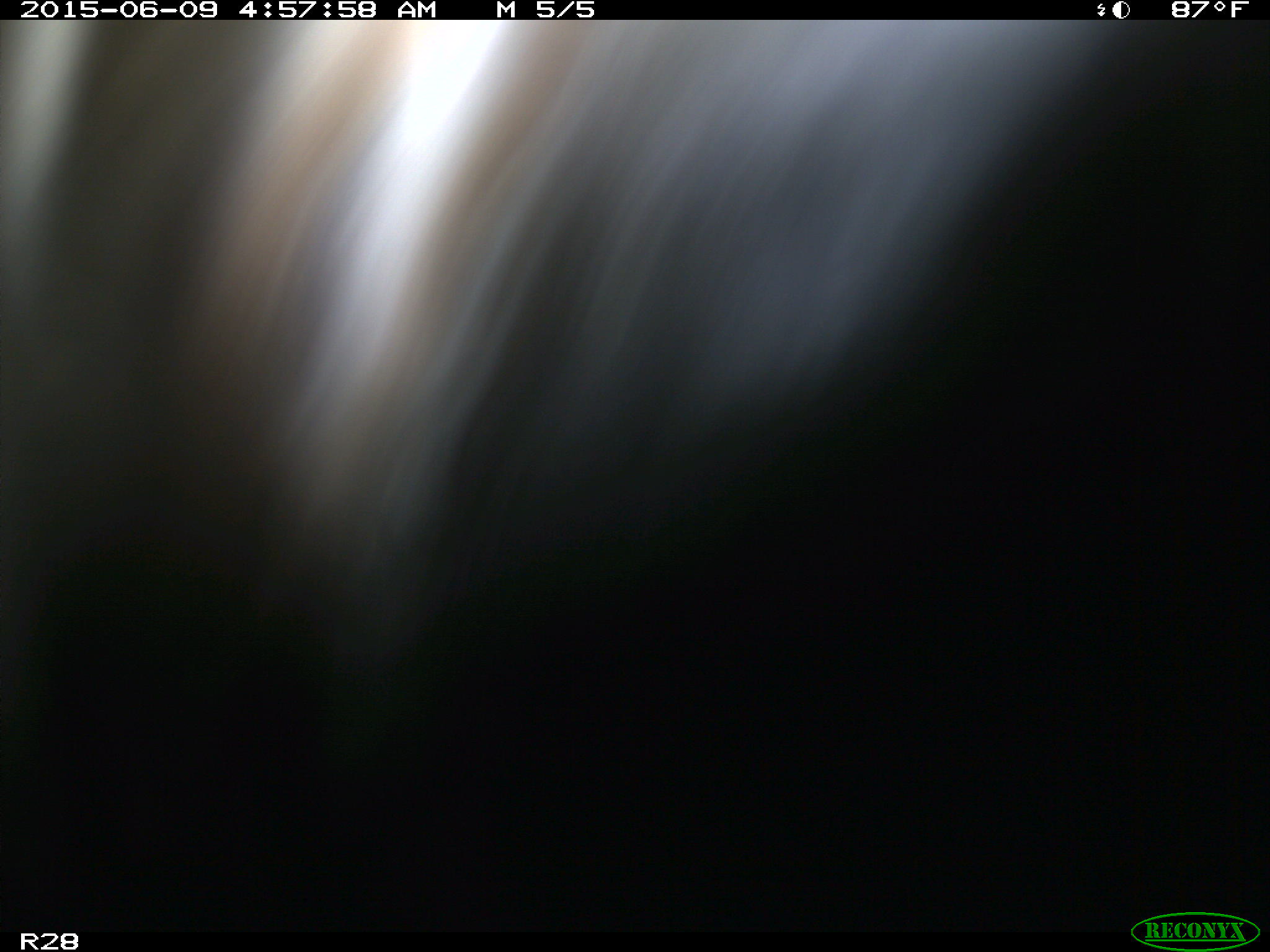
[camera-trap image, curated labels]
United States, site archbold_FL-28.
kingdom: Animalia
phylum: Chordata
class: Mammalia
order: Artiodactyla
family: Bovidae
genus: Bos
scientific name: Bos taurus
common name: domestic cow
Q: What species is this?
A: Bos taurus (domestic cow).